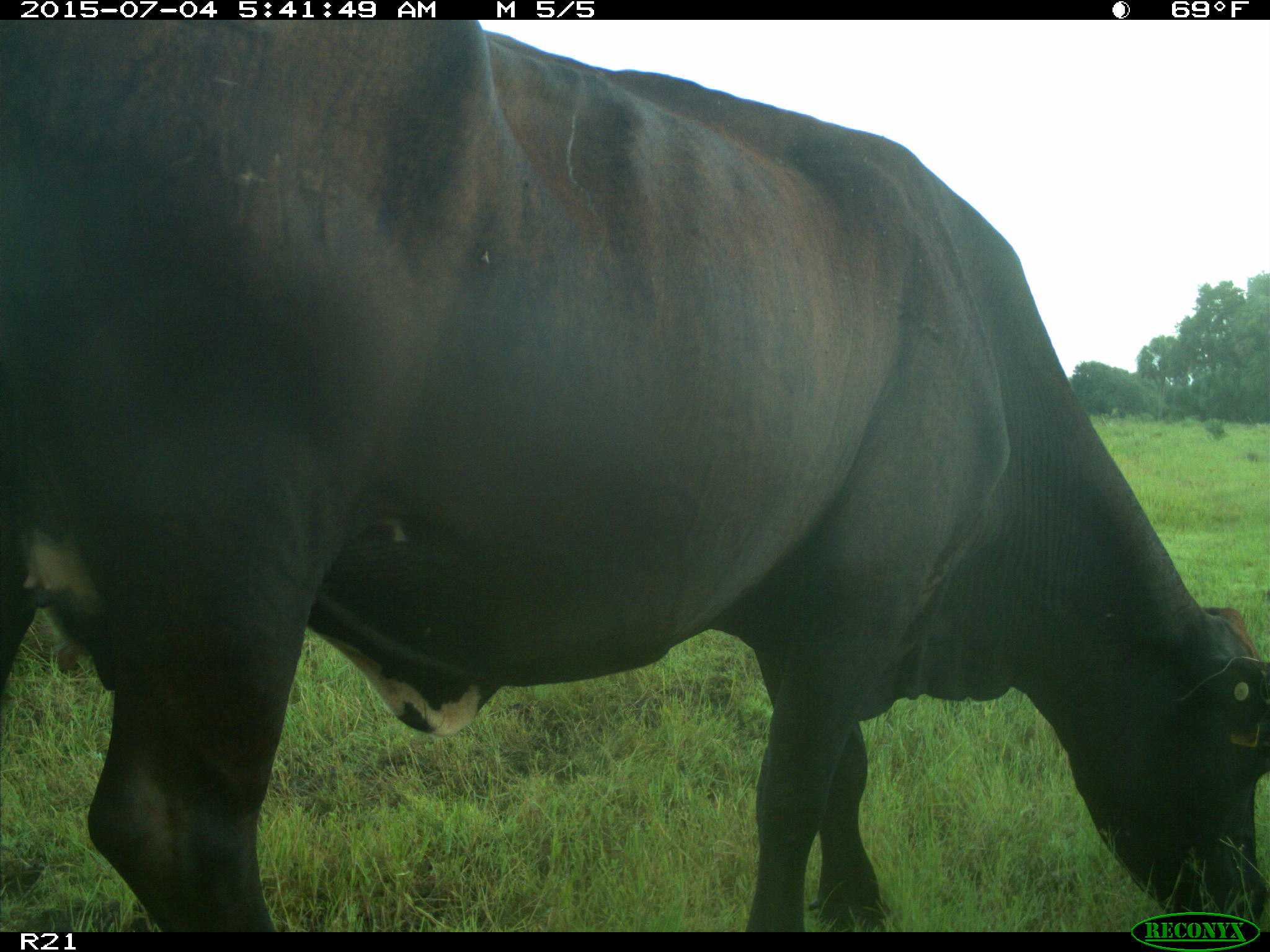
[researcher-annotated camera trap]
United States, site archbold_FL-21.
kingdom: Animalia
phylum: Chordata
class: Mammalia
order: Artiodactyla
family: Bovidae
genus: Bos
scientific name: Bos taurus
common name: domestic cow